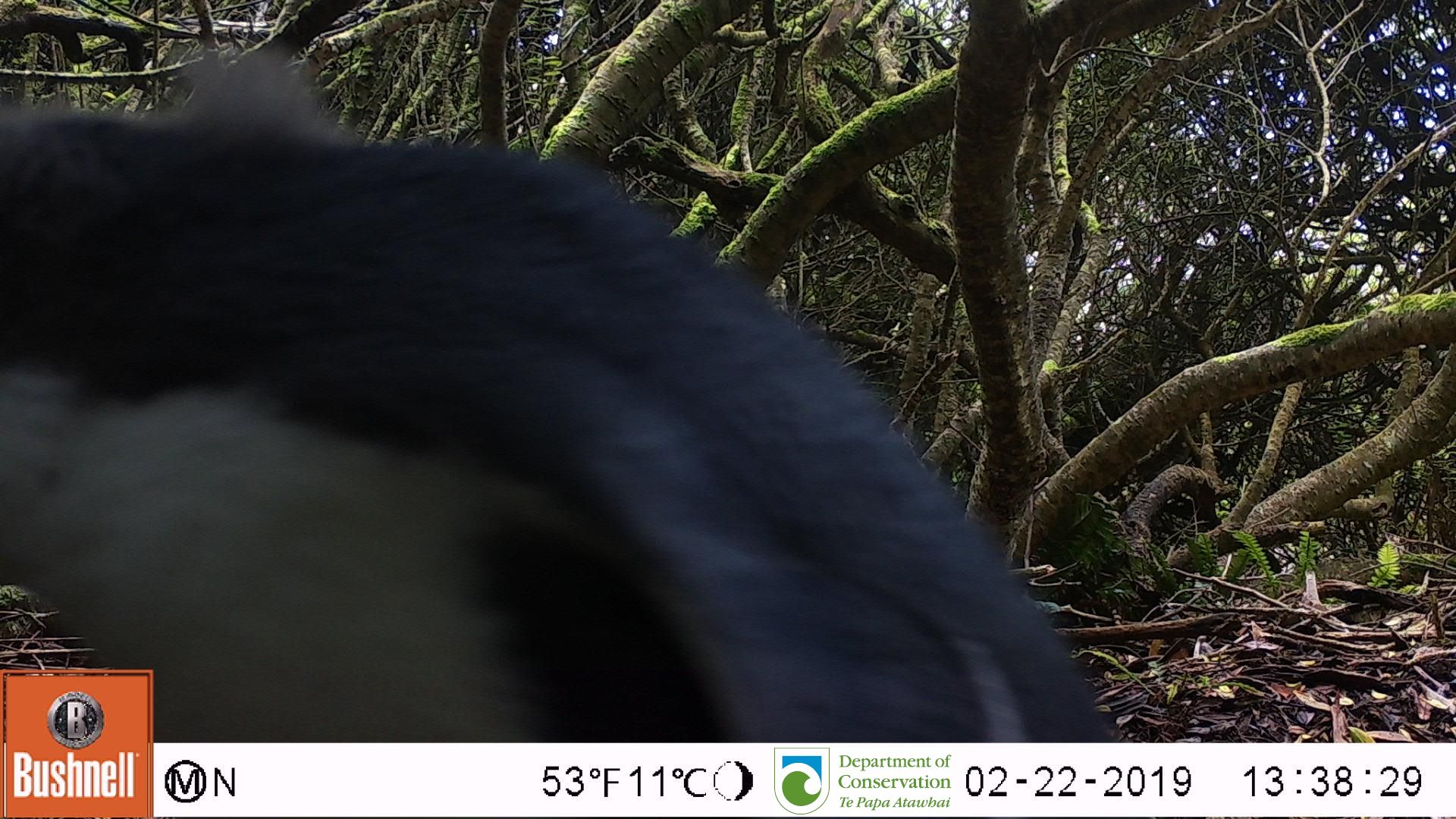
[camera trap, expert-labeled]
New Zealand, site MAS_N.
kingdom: Animalia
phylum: Chordata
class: Aves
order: Sphenisciformes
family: Spheniscidae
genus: Megadyptes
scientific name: Megadyptes antipodes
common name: yellow-eyed penguin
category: yellow eyed penguin